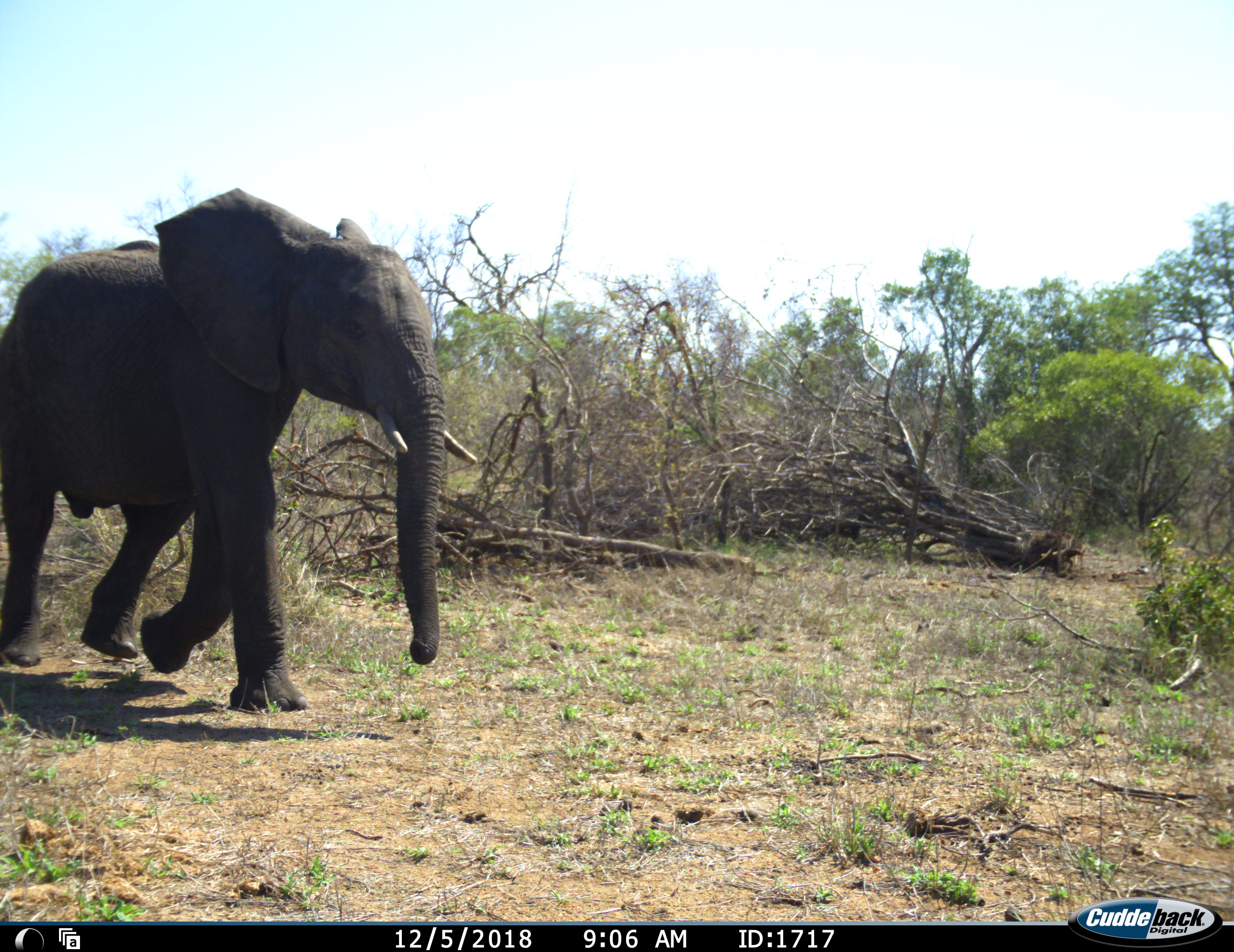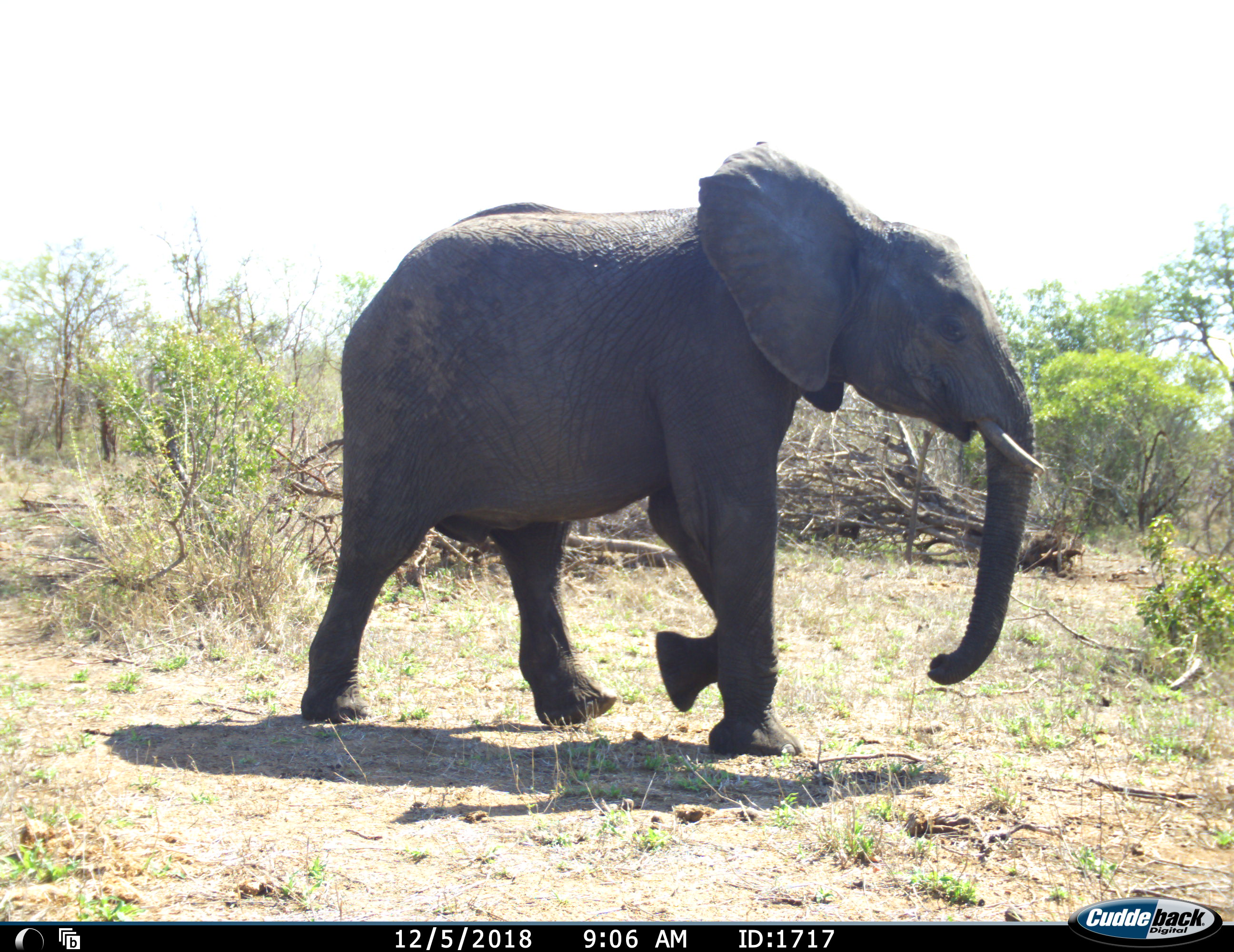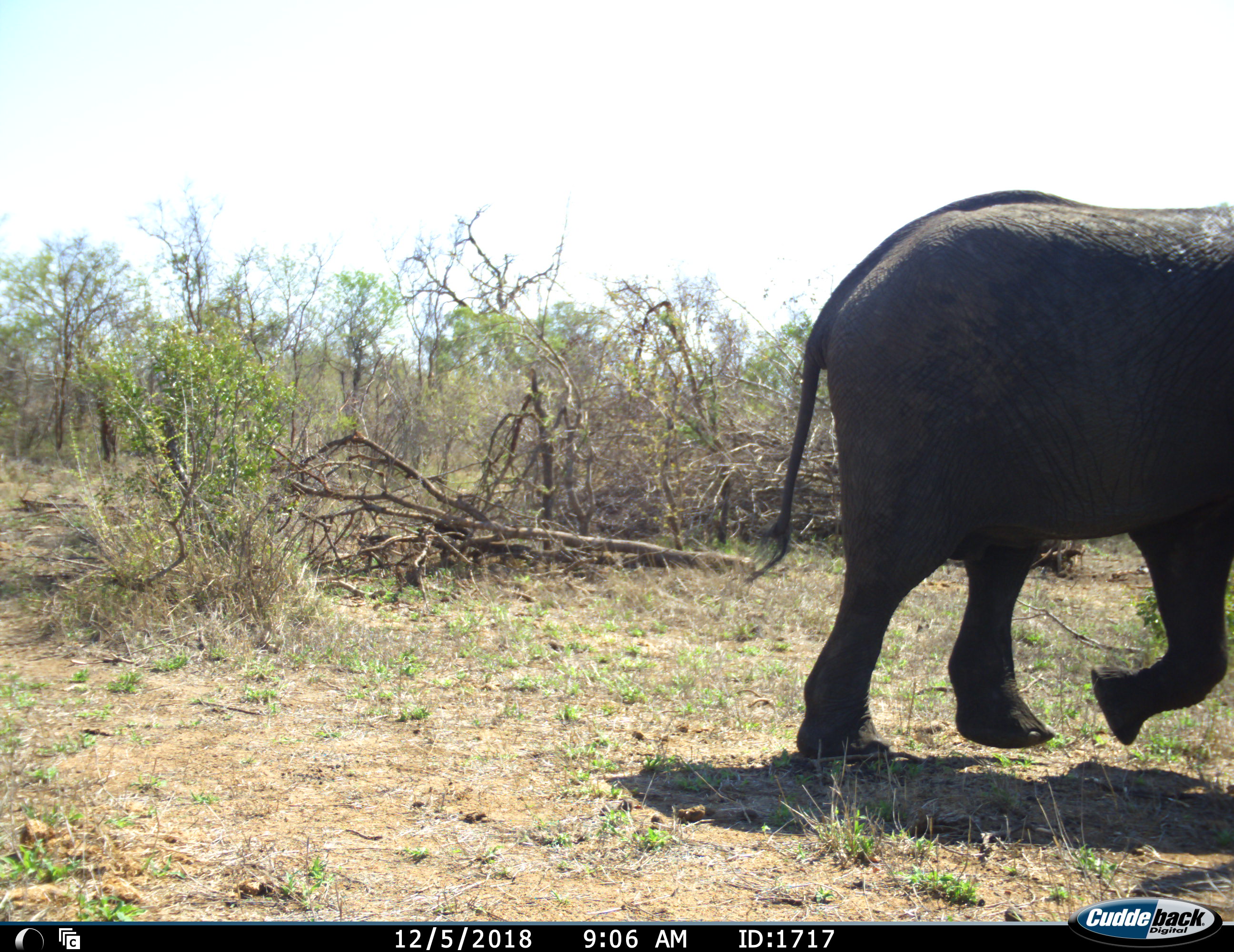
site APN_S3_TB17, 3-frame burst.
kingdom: Animalia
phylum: Chordata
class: Mammalia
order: Proboscidea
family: Elephantidae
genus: Loxodonta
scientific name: Loxodonta africana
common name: african bush elephant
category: elephant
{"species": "elephant (african bush elephant) (Loxodonta africana)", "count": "1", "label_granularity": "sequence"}